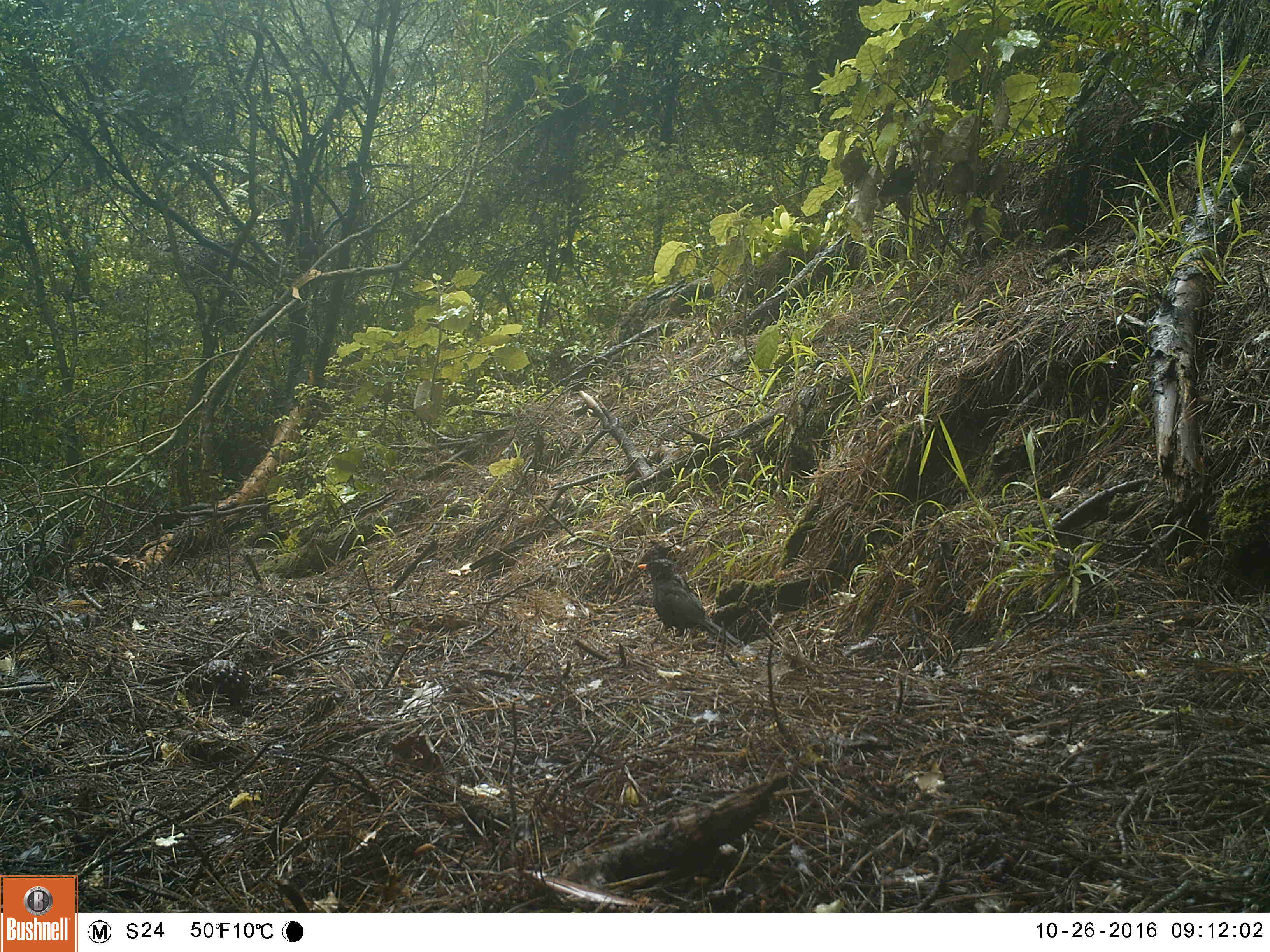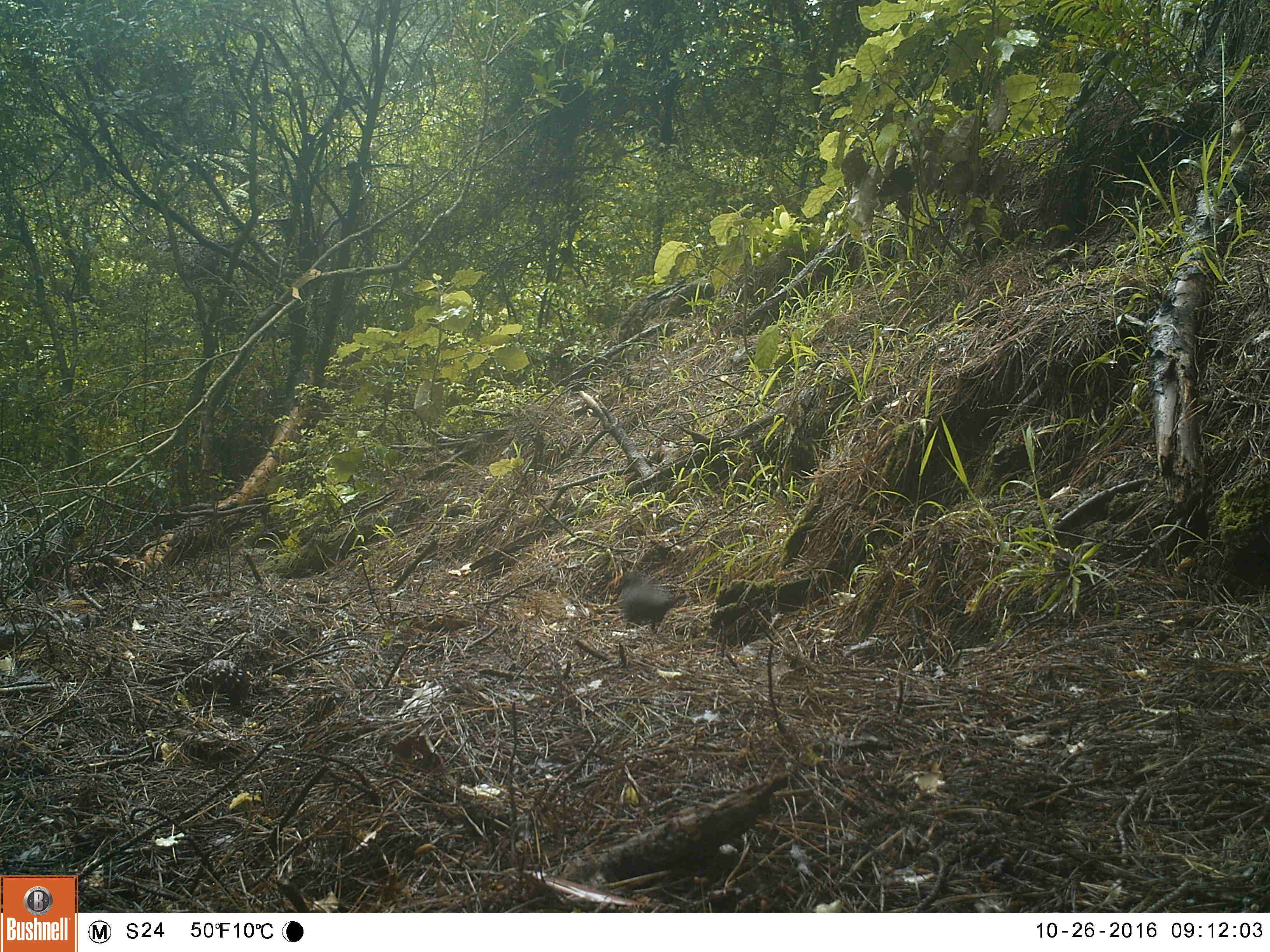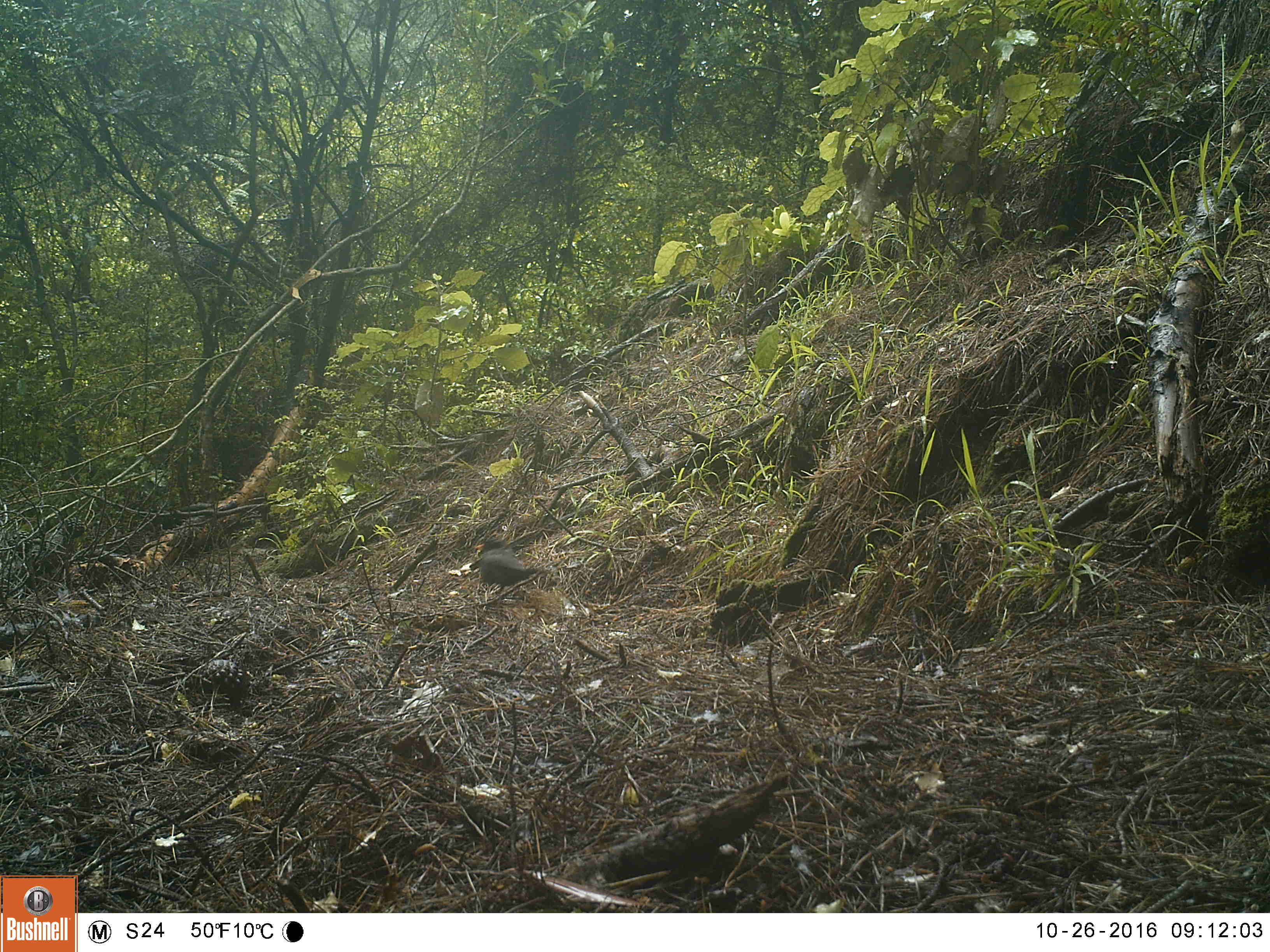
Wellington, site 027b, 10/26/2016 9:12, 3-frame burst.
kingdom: Animalia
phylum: Chordata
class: Aves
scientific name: Aves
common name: bird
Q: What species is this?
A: Bird (Aves).